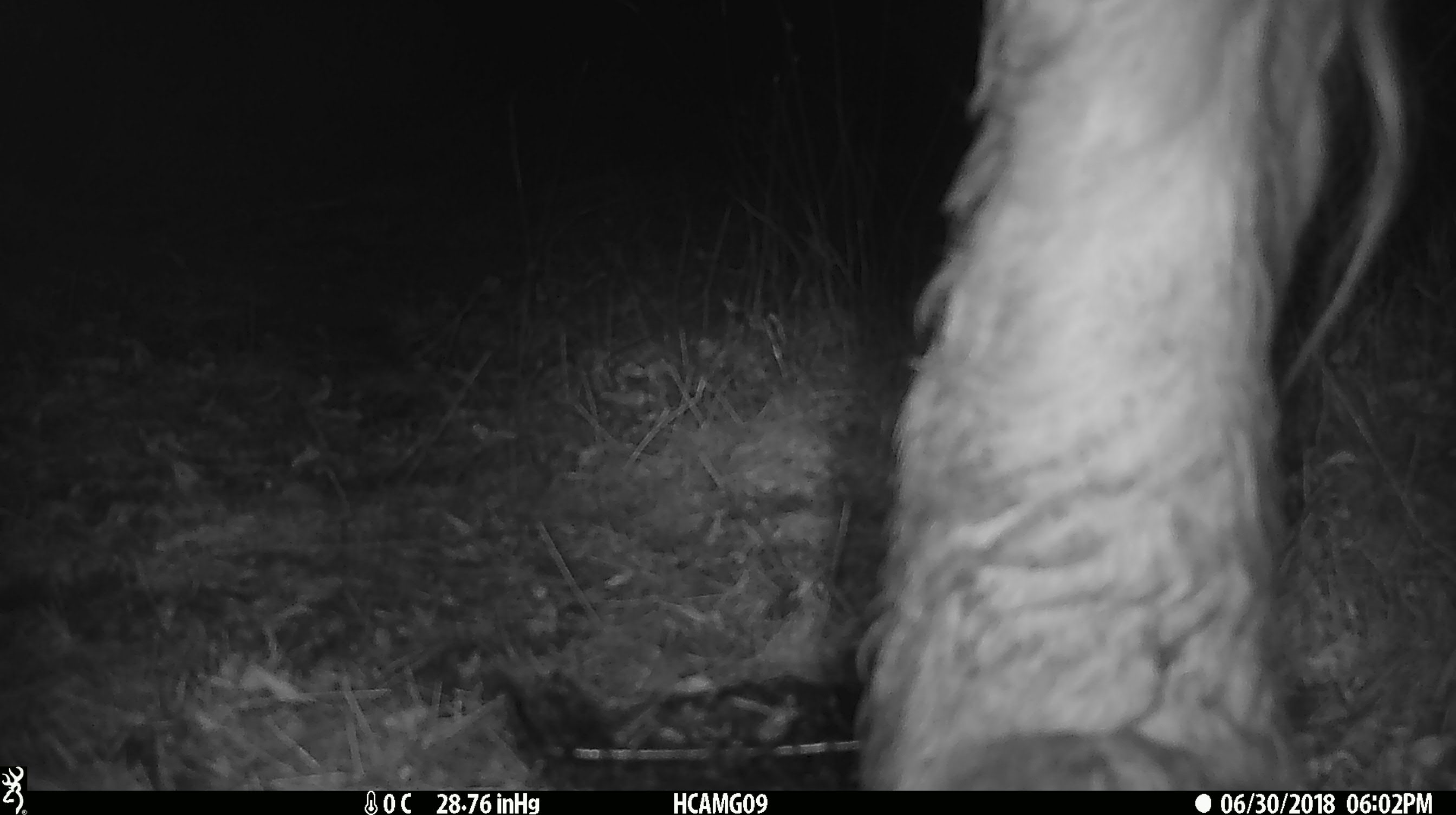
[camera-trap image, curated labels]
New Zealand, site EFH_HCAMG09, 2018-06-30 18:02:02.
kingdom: Animalia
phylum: Chordata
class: Mammalia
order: Artiodactyla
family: Bovidae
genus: Bos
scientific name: Bos taurus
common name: domestic cow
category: cow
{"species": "cow (domestic cow) (Bos taurus)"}